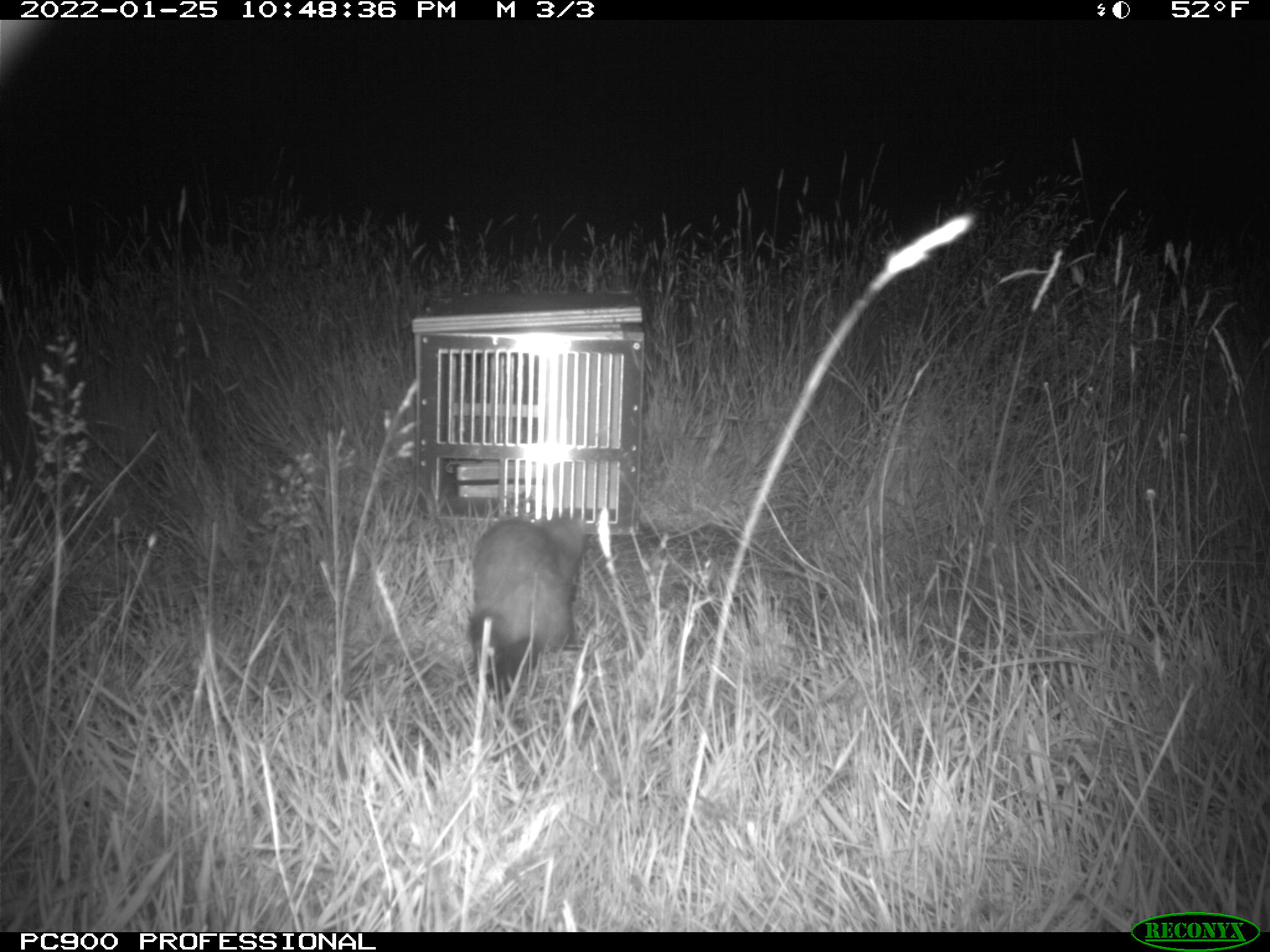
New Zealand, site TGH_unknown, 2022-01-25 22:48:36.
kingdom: Animalia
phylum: Chordata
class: Mammalia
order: Carnivora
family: Mustelidae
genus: Mustela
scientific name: Mustela furo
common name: ferret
Ferret (Mustela furo).